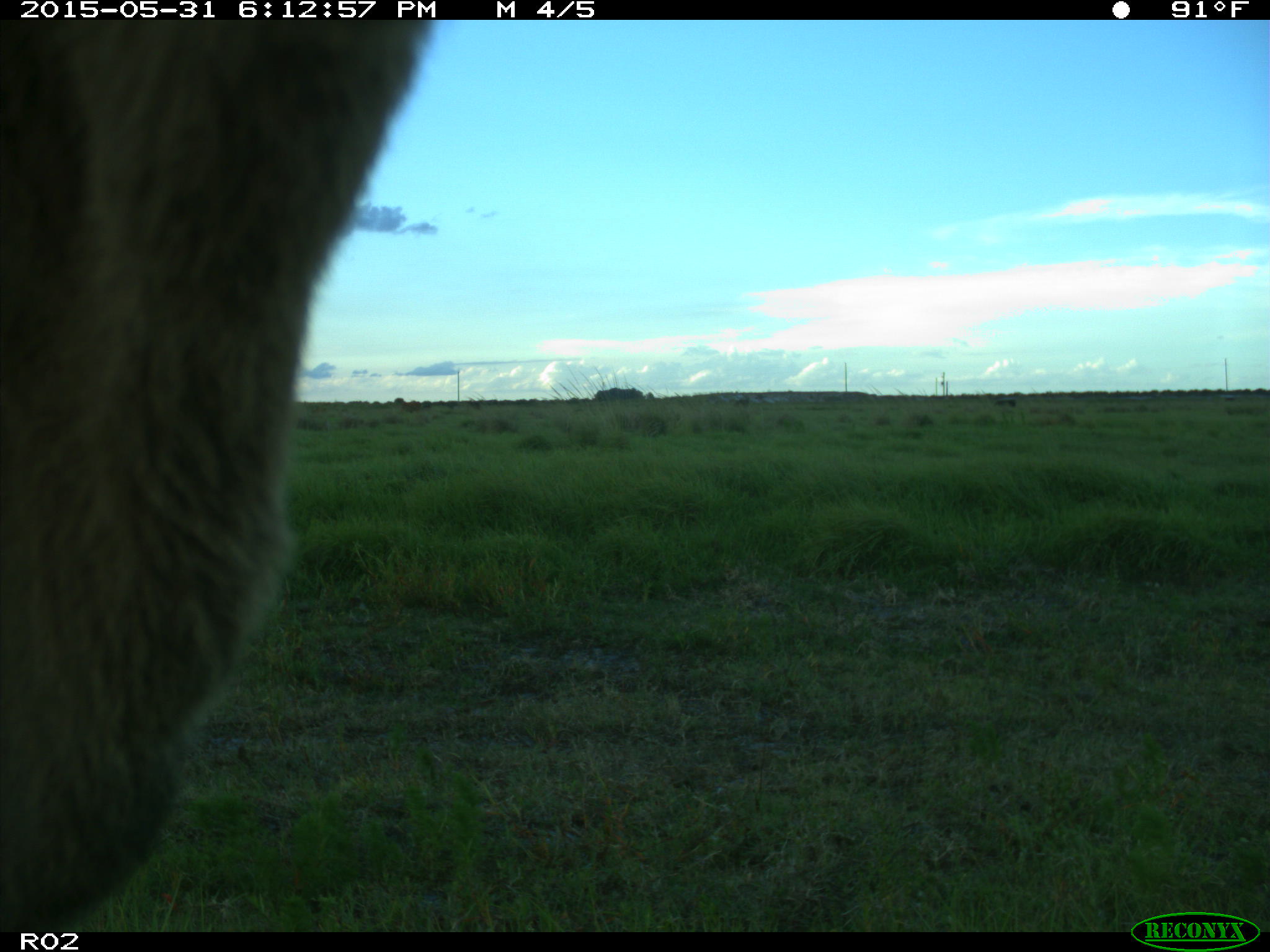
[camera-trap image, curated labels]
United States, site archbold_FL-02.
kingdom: Animalia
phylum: Chordata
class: Mammalia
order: Artiodactyla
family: Bovidae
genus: Bos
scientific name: Bos taurus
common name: domestic cow